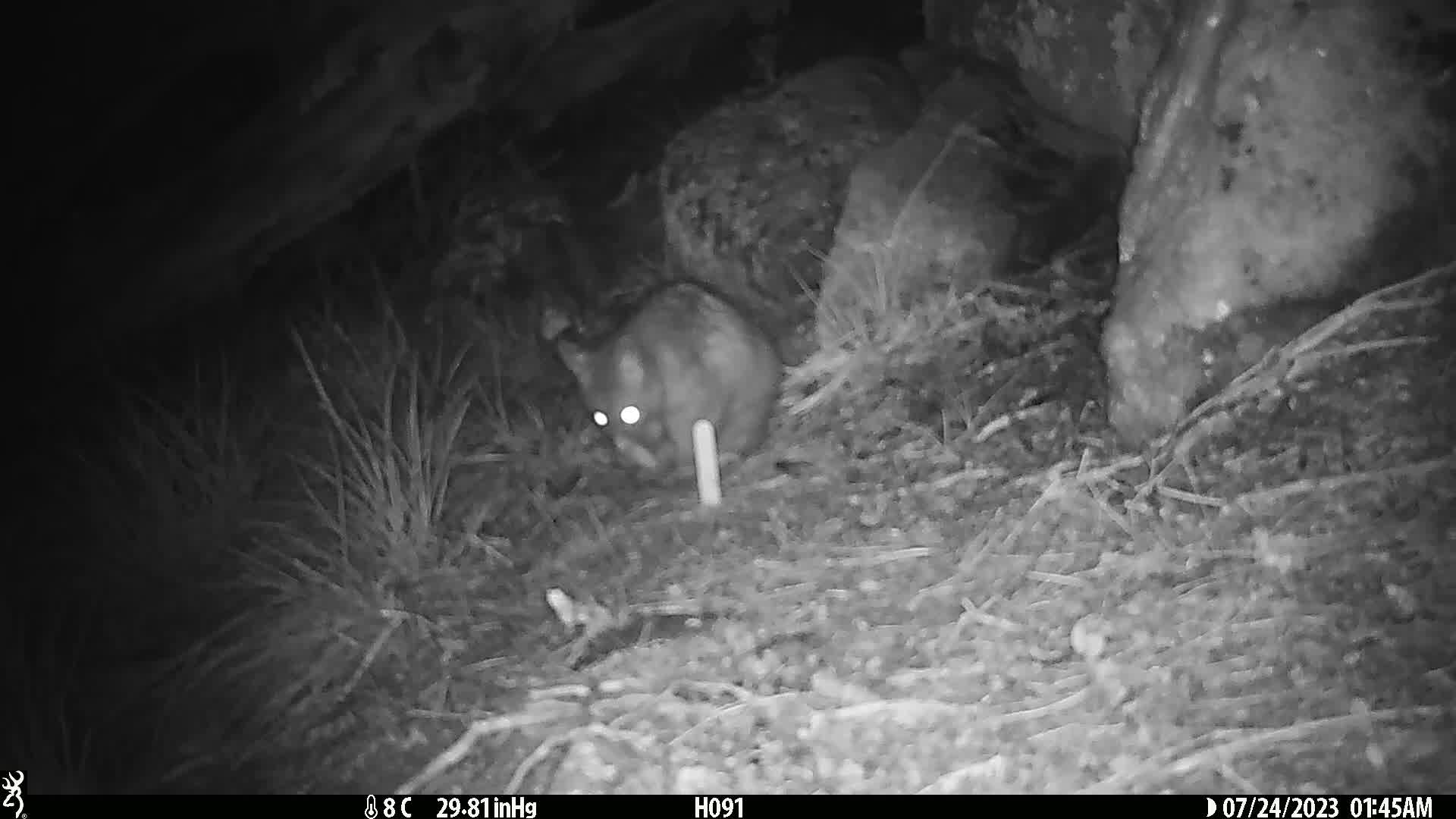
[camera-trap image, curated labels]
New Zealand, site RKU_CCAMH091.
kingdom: Animalia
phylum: Chordata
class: Mammalia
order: Diprotodontia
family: Phalangeridae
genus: Trichosurus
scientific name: Trichosurus vulpecula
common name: common brushtail possum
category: possum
Possum (common brushtail possum) (Trichosurus vulpecula).